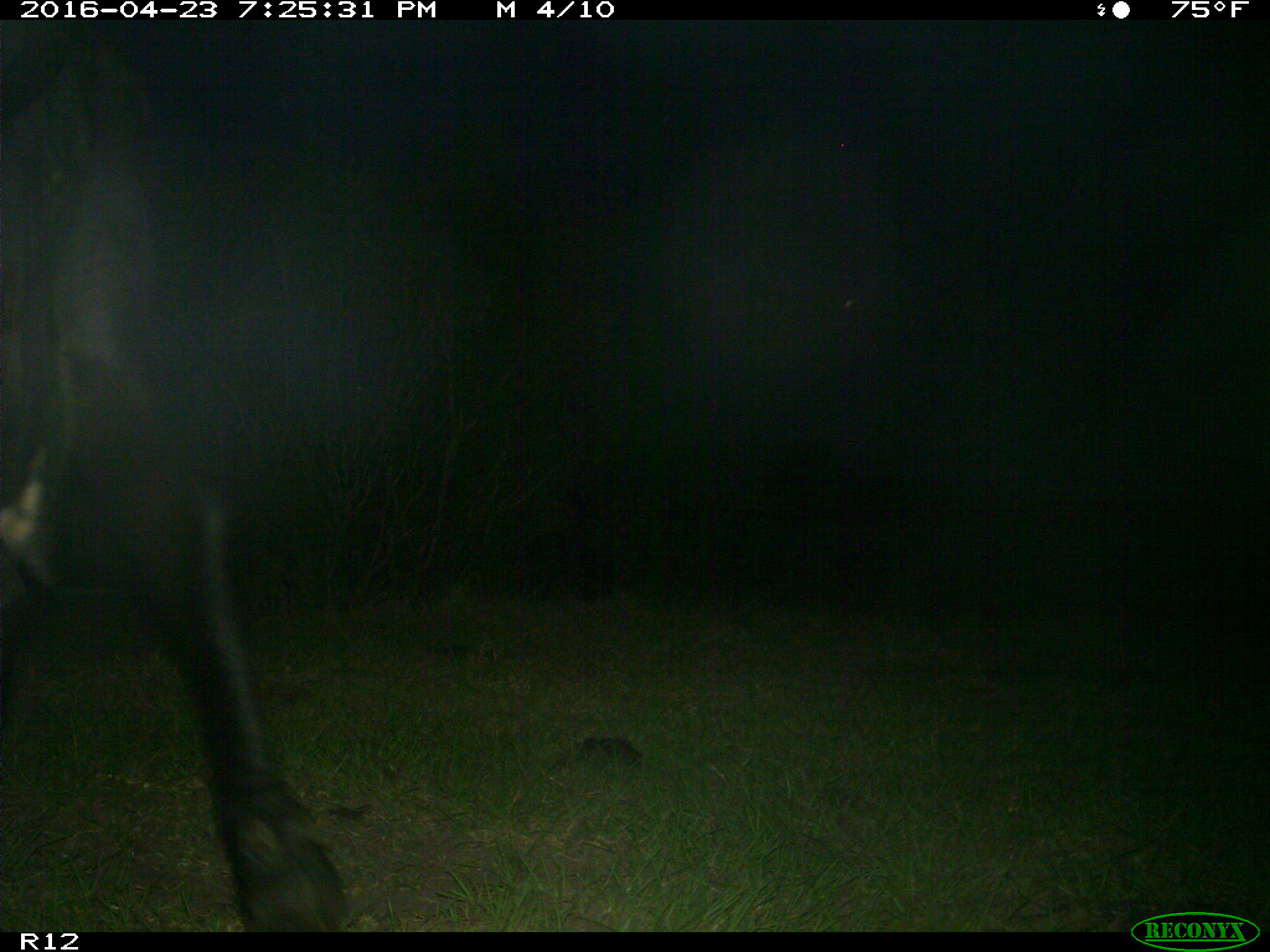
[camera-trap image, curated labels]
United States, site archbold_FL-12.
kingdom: Animalia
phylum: Chordata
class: Mammalia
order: Artiodactyla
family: Bovidae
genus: Bos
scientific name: Bos taurus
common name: domestic cow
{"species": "Bos taurus (domestic cow)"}